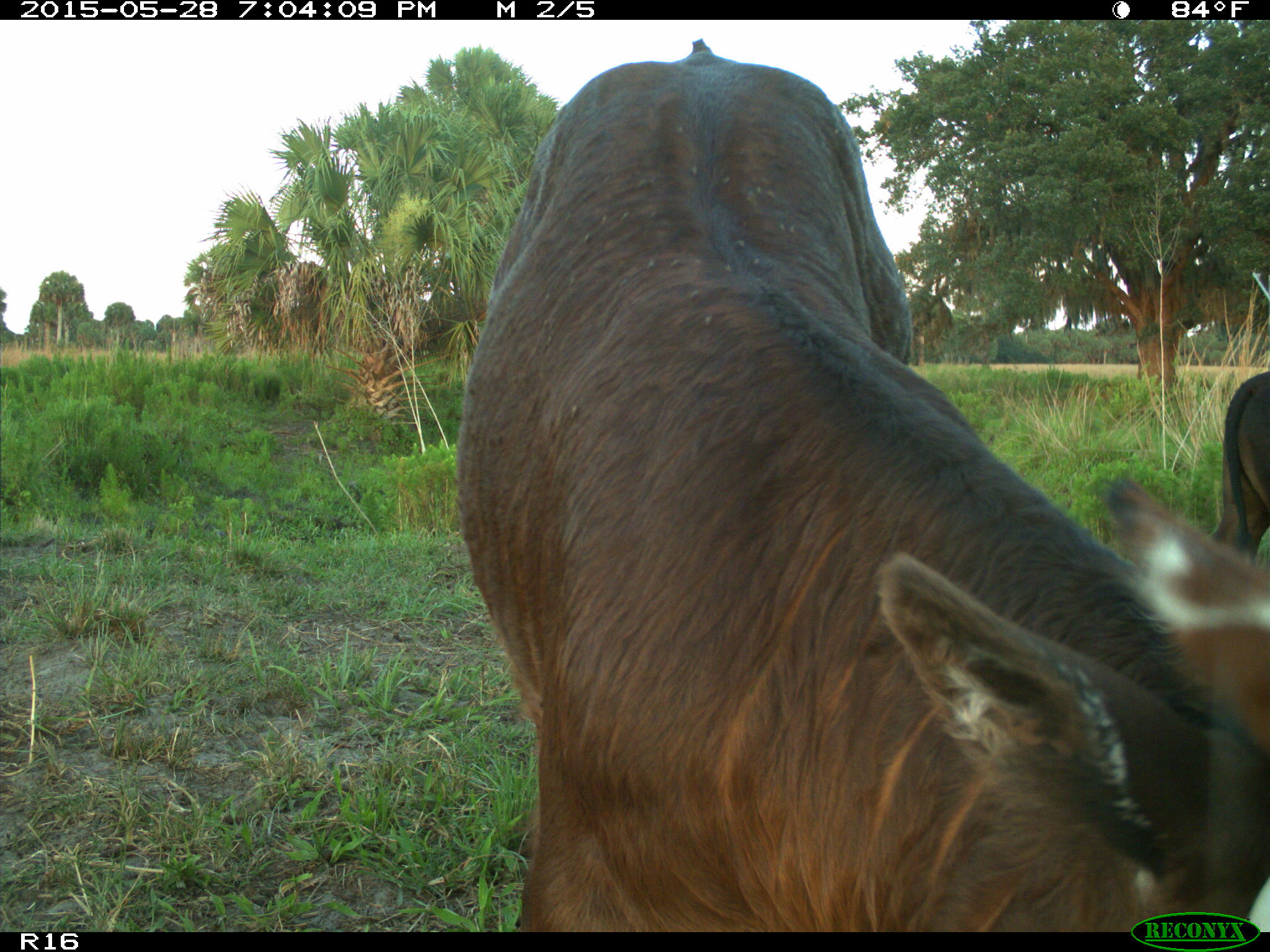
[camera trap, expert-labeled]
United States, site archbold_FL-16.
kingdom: Animalia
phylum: Chordata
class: Mammalia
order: Artiodactyla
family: Bovidae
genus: Bos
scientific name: Bos taurus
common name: domestic cow